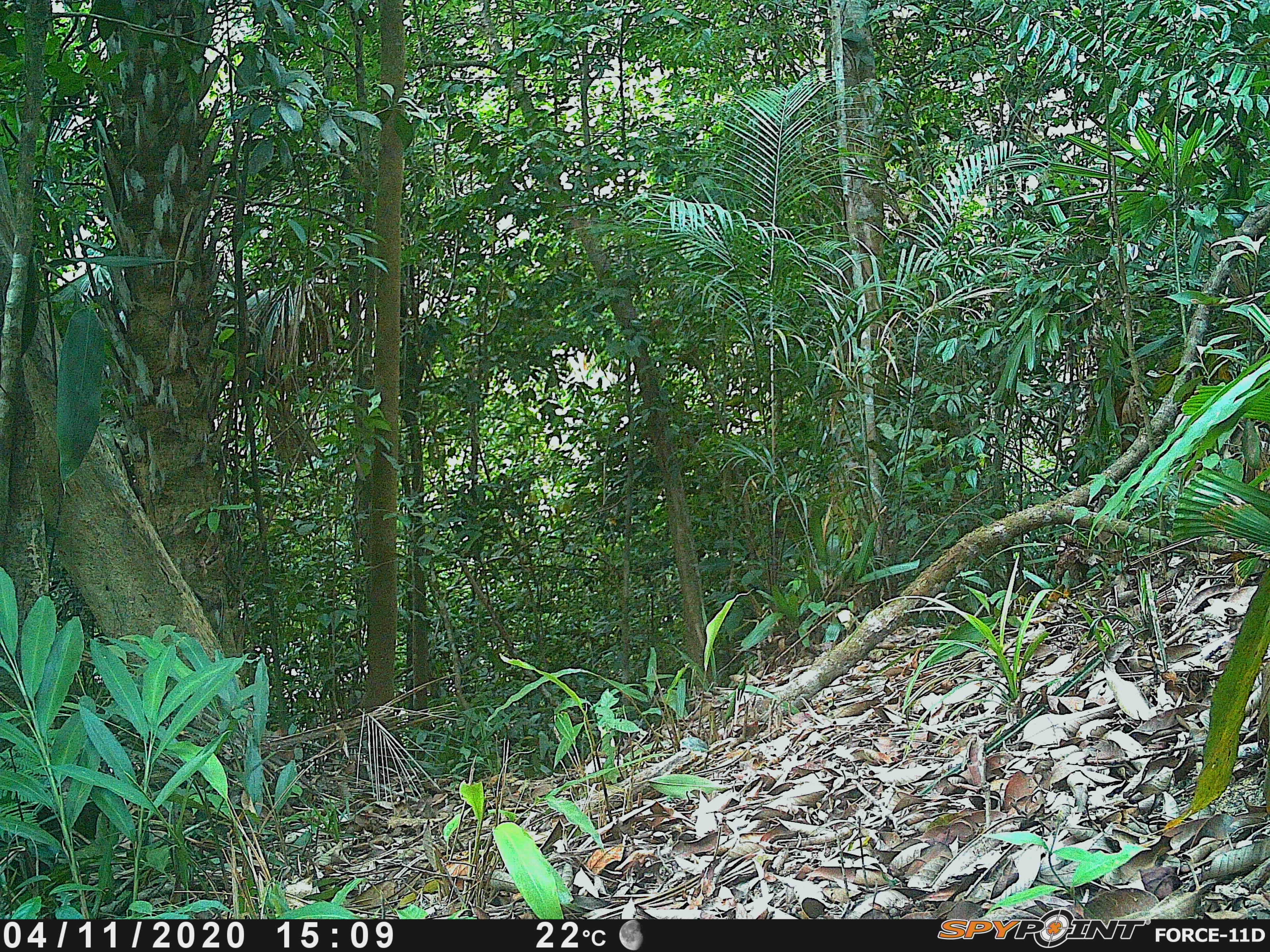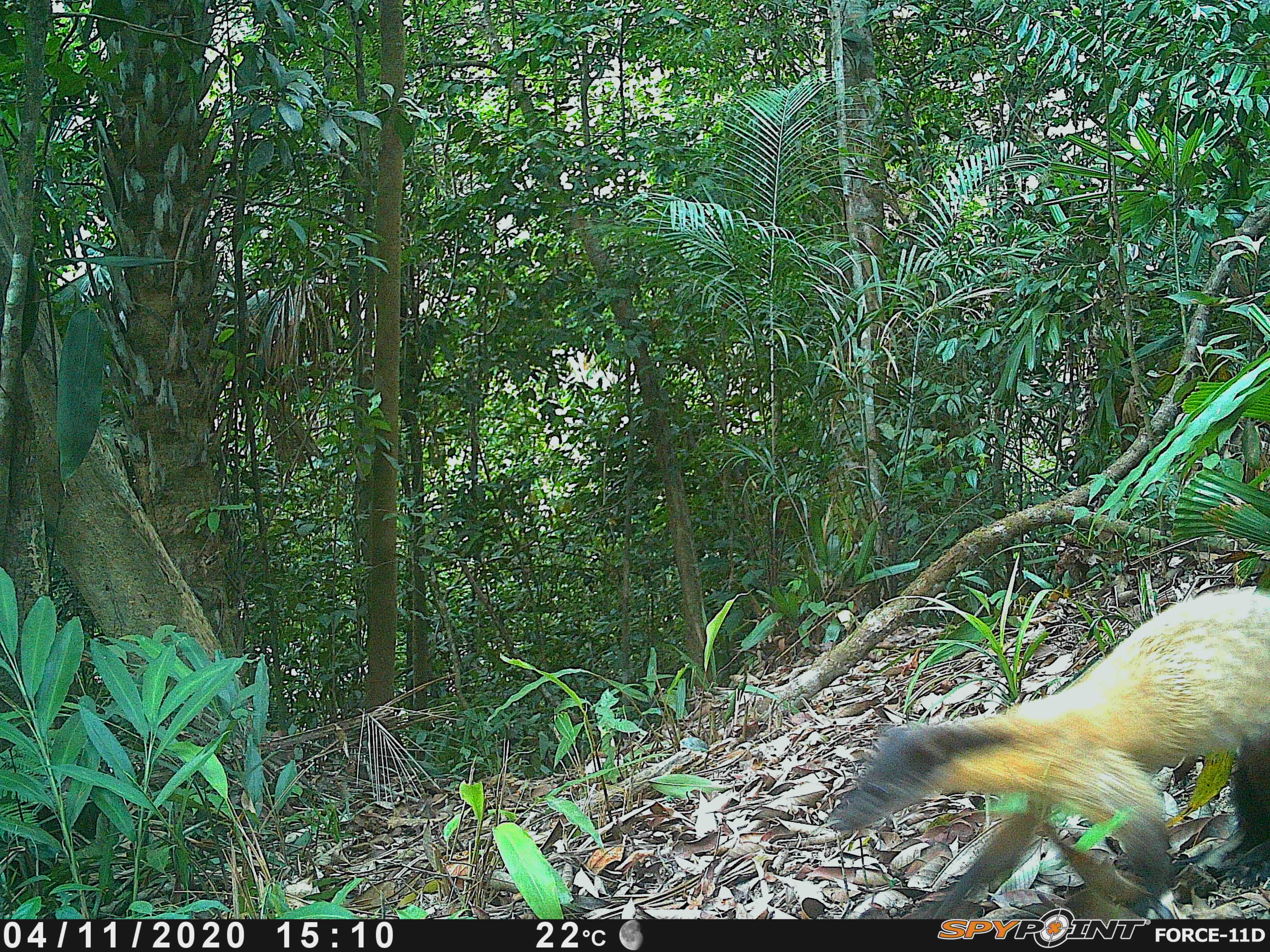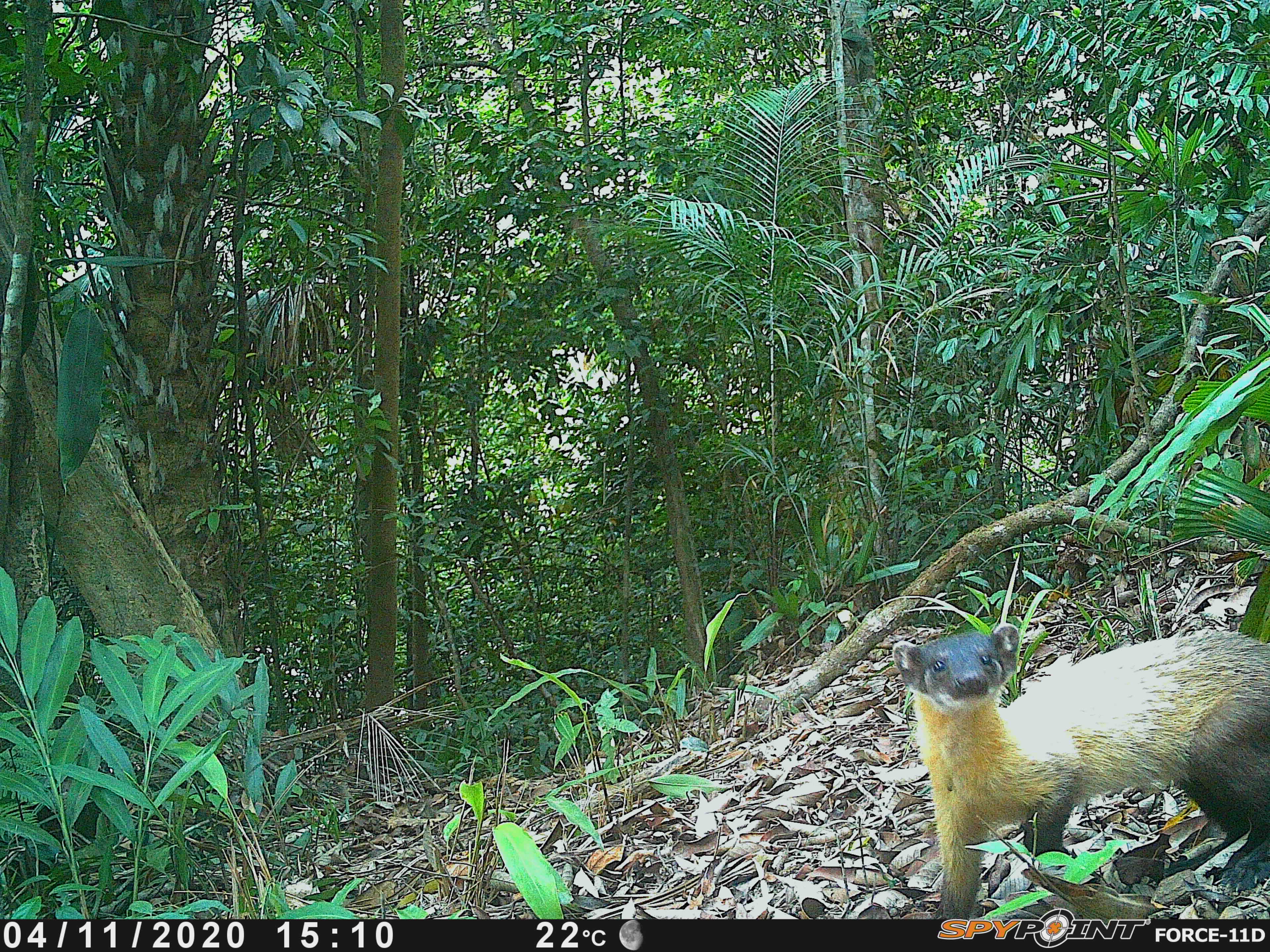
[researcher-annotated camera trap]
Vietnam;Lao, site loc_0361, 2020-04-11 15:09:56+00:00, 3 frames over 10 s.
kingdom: Animalia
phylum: Chordata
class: Mammalia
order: Carnivora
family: Mustelidae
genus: Martes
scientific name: Martes flavigula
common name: yellow-throated marten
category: yellow throated marten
Yellow throated marten (yellow-throated marten) (Martes flavigula). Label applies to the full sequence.